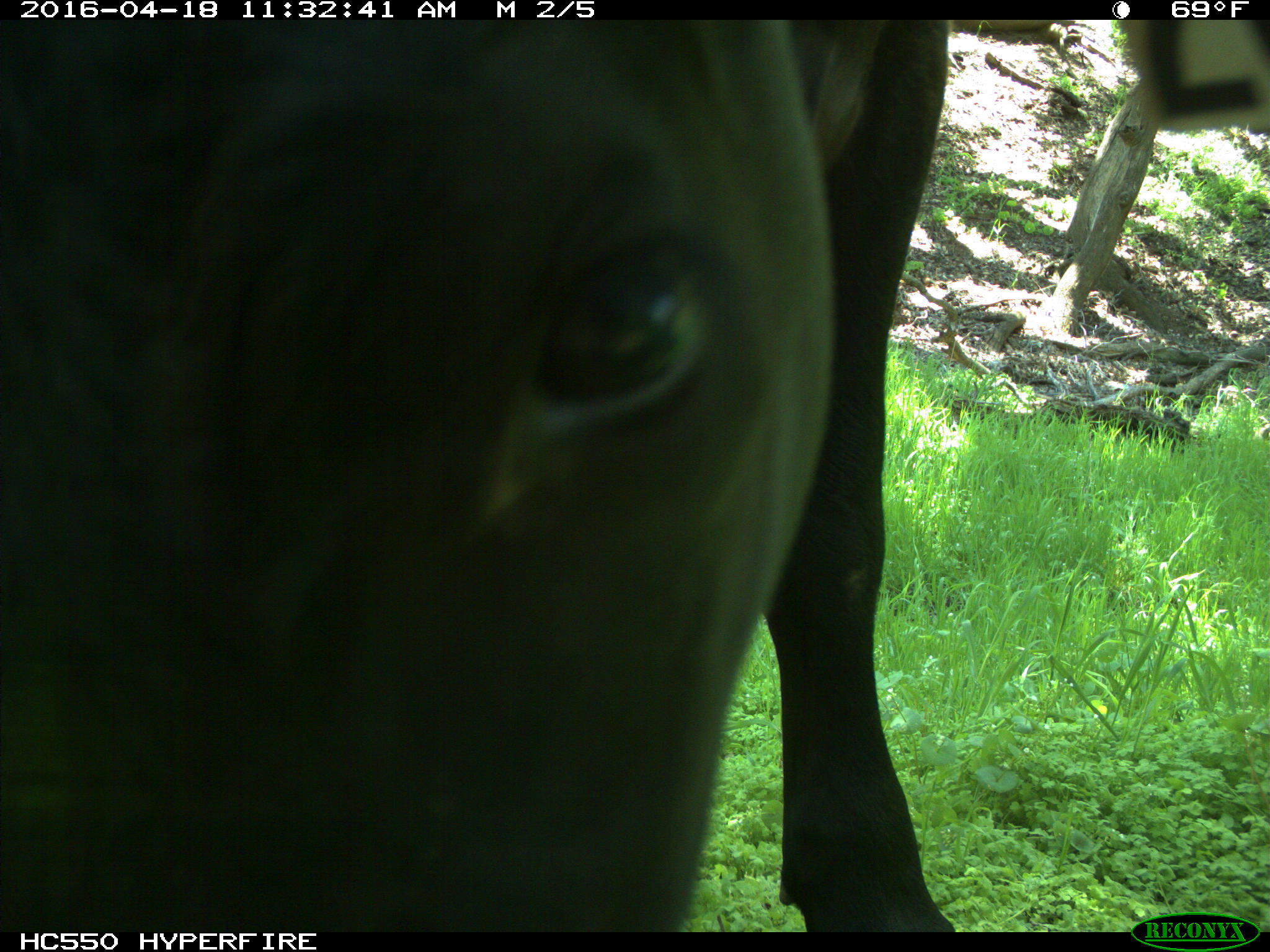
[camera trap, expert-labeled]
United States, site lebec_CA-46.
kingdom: Animalia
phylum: Chordata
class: Mammalia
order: Artiodactyla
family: Bovidae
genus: Bos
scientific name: Bos taurus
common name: domestic cow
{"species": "Bos taurus (domestic cow)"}